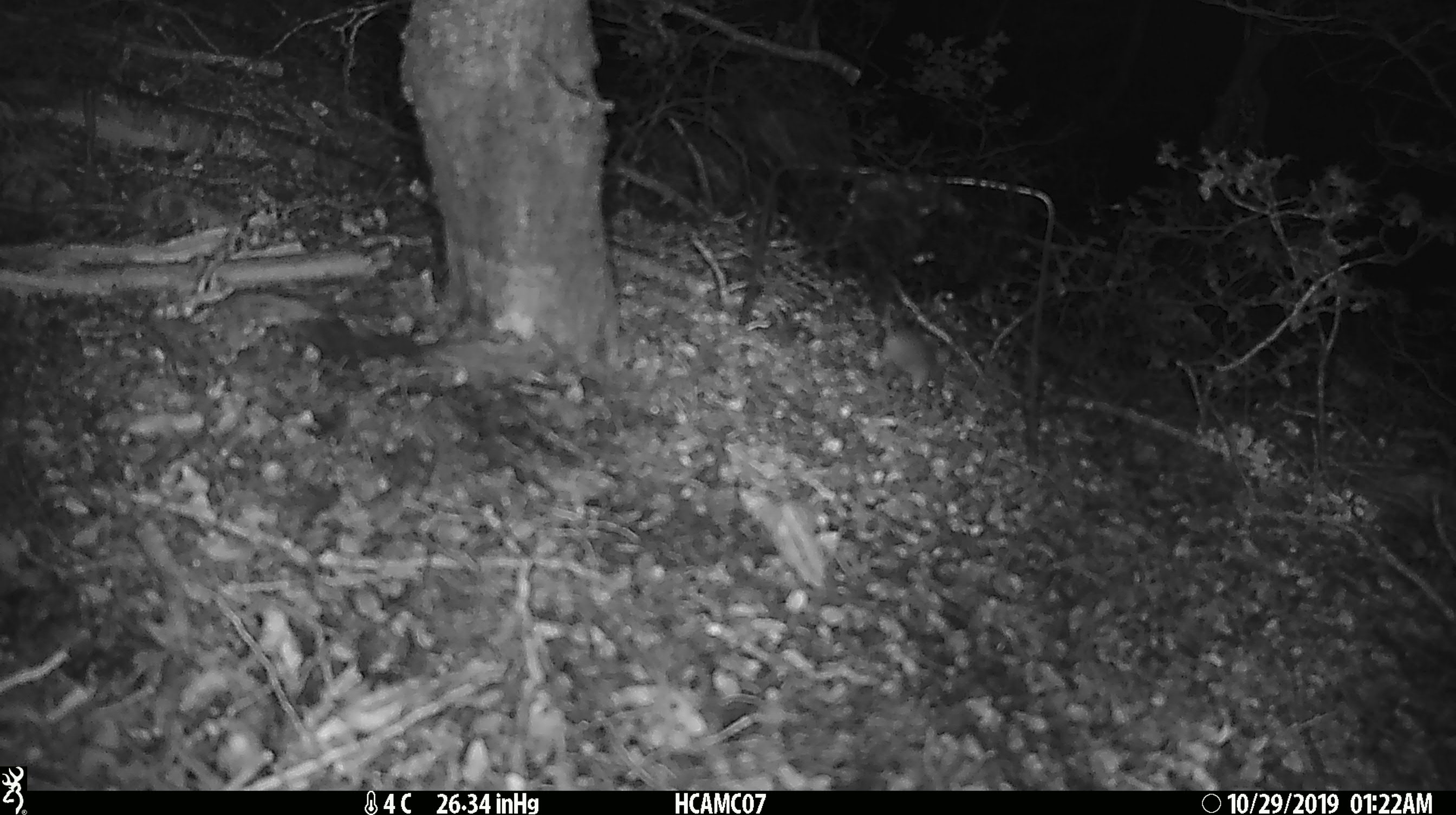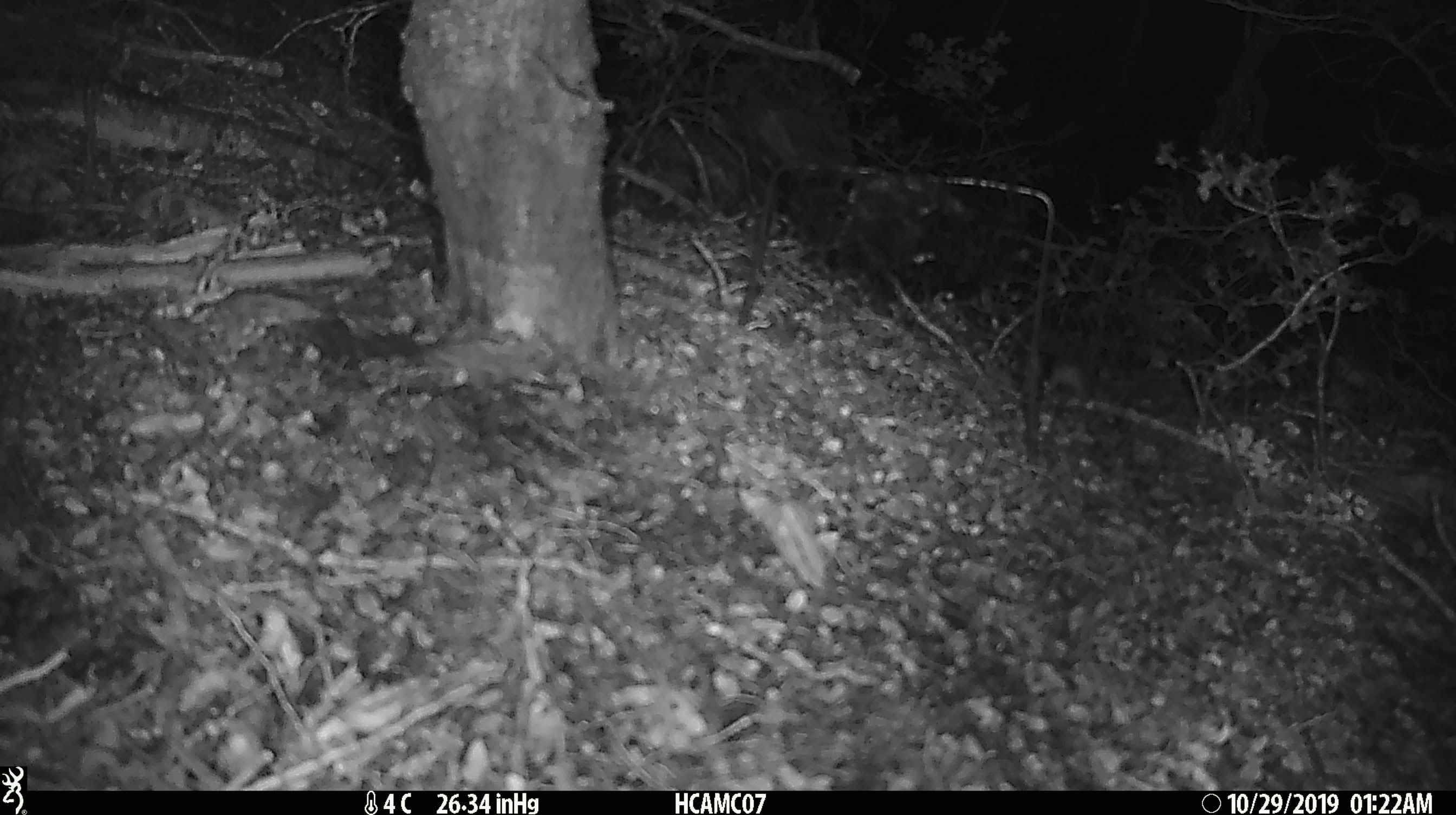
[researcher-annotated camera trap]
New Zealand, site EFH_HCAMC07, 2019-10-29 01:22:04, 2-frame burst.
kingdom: Animalia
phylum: Chordata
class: Mammalia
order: Rodentia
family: Muridae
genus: Mus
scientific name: Mus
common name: mouse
Mouse (Mus).